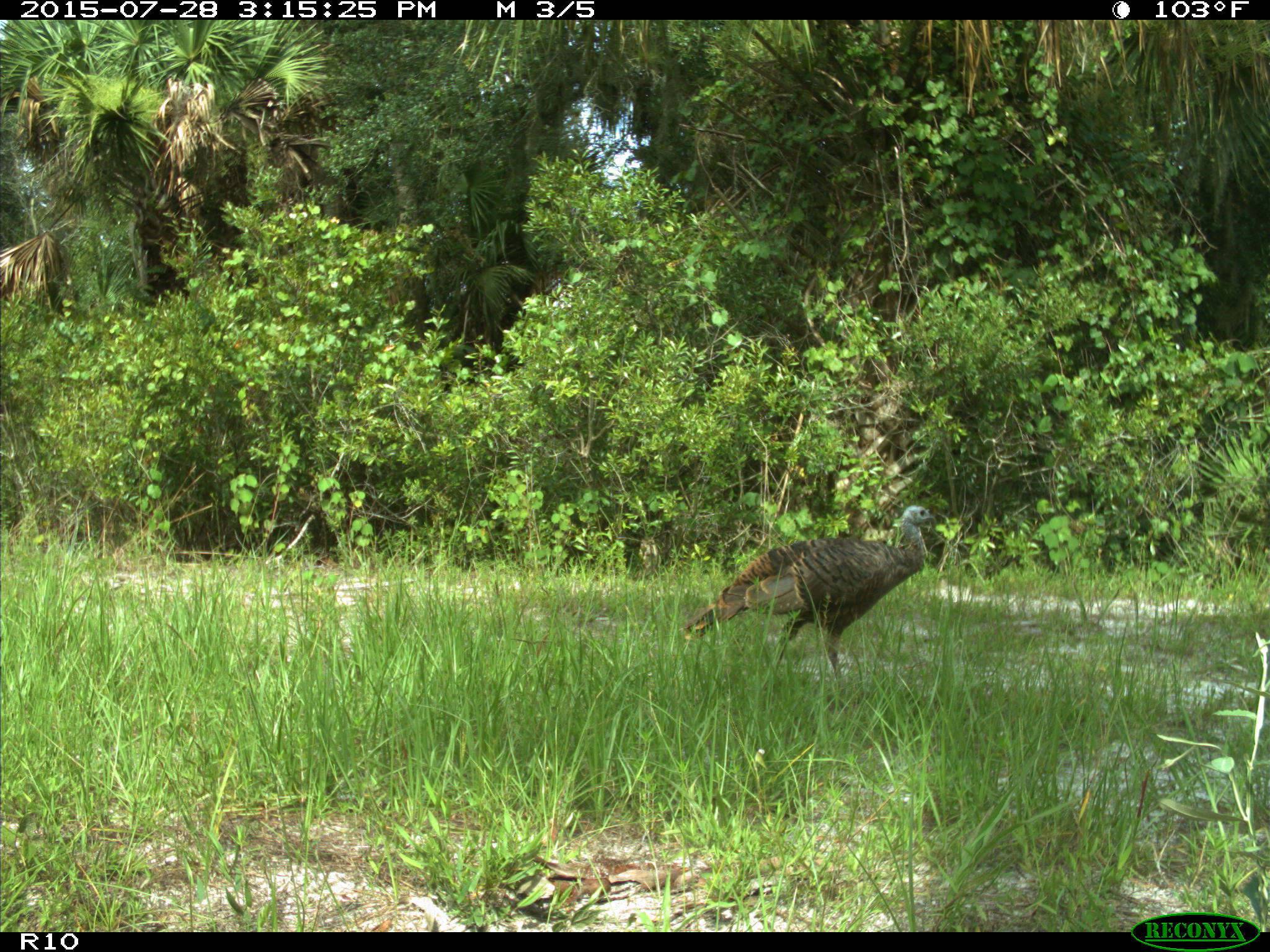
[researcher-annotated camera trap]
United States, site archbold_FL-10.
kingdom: Animalia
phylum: Chordata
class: Aves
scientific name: Aves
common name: birds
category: unidentified bird